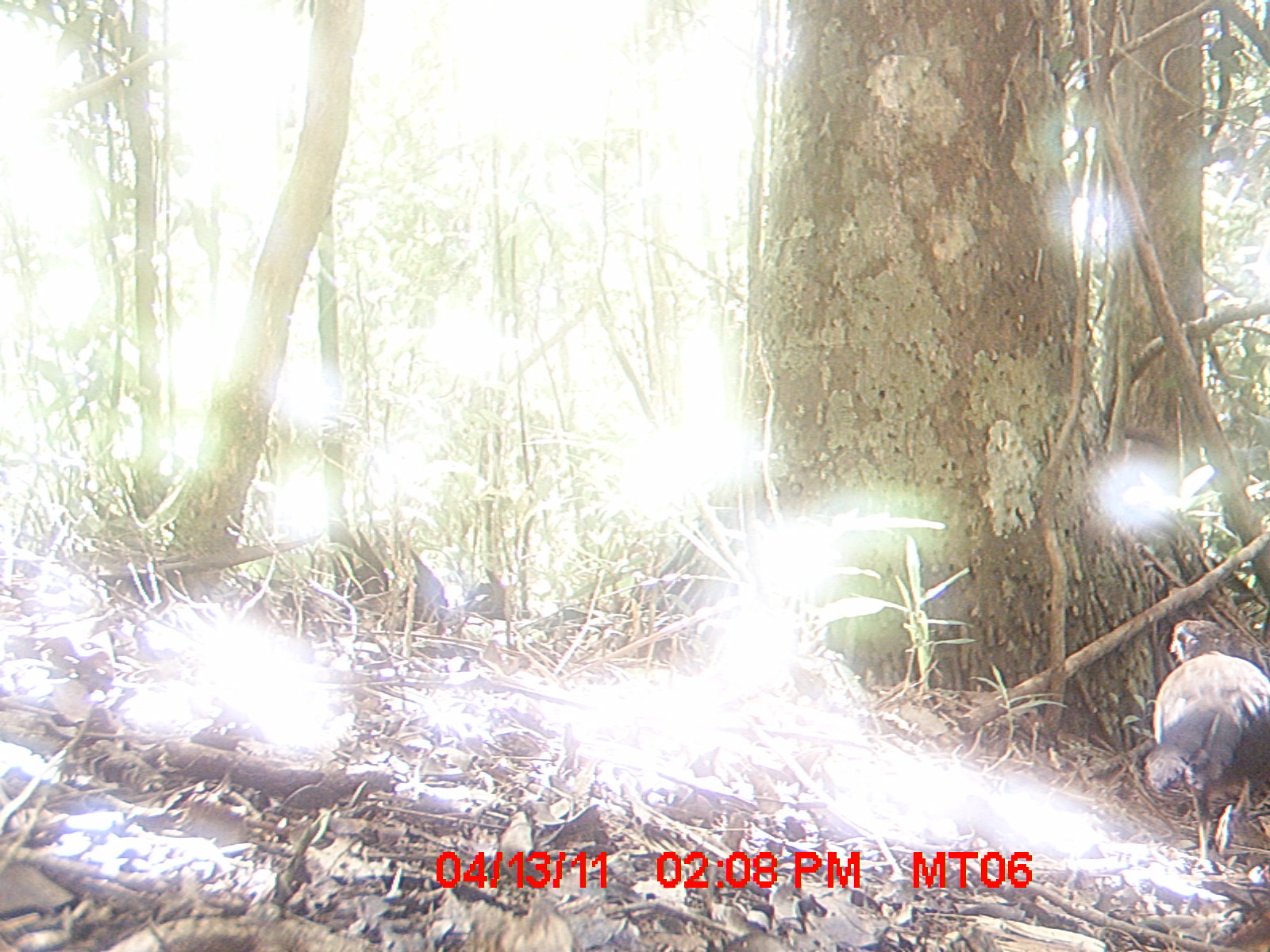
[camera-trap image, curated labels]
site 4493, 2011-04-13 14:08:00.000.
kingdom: Animalia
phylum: Chordata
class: Aves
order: Cuculiformes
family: Cuculidae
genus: Coua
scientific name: Coua serriana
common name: red-breasted coua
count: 1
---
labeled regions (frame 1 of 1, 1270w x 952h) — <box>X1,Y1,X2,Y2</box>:
coua serriana: <box>1145,618,1270,869</box>